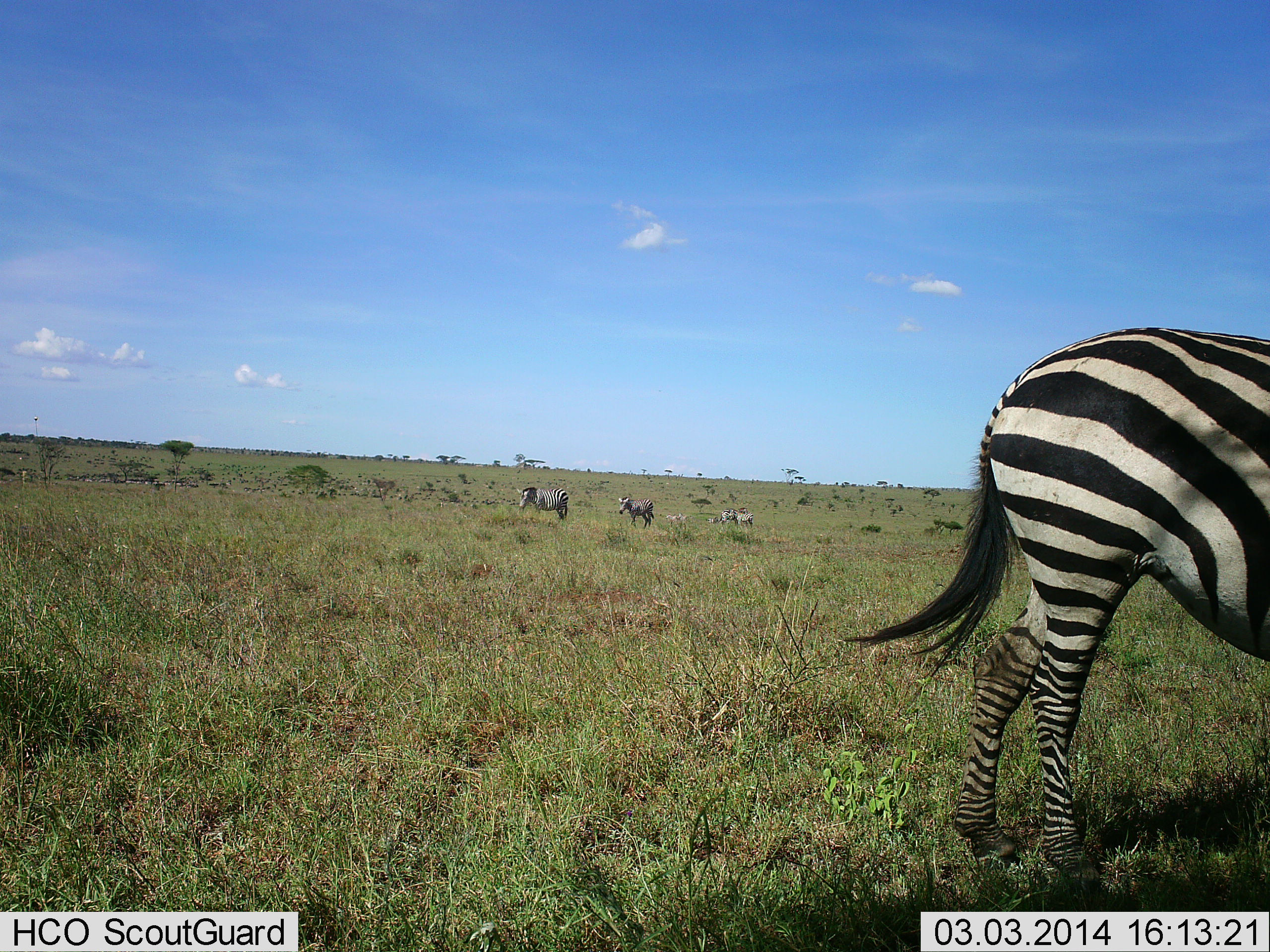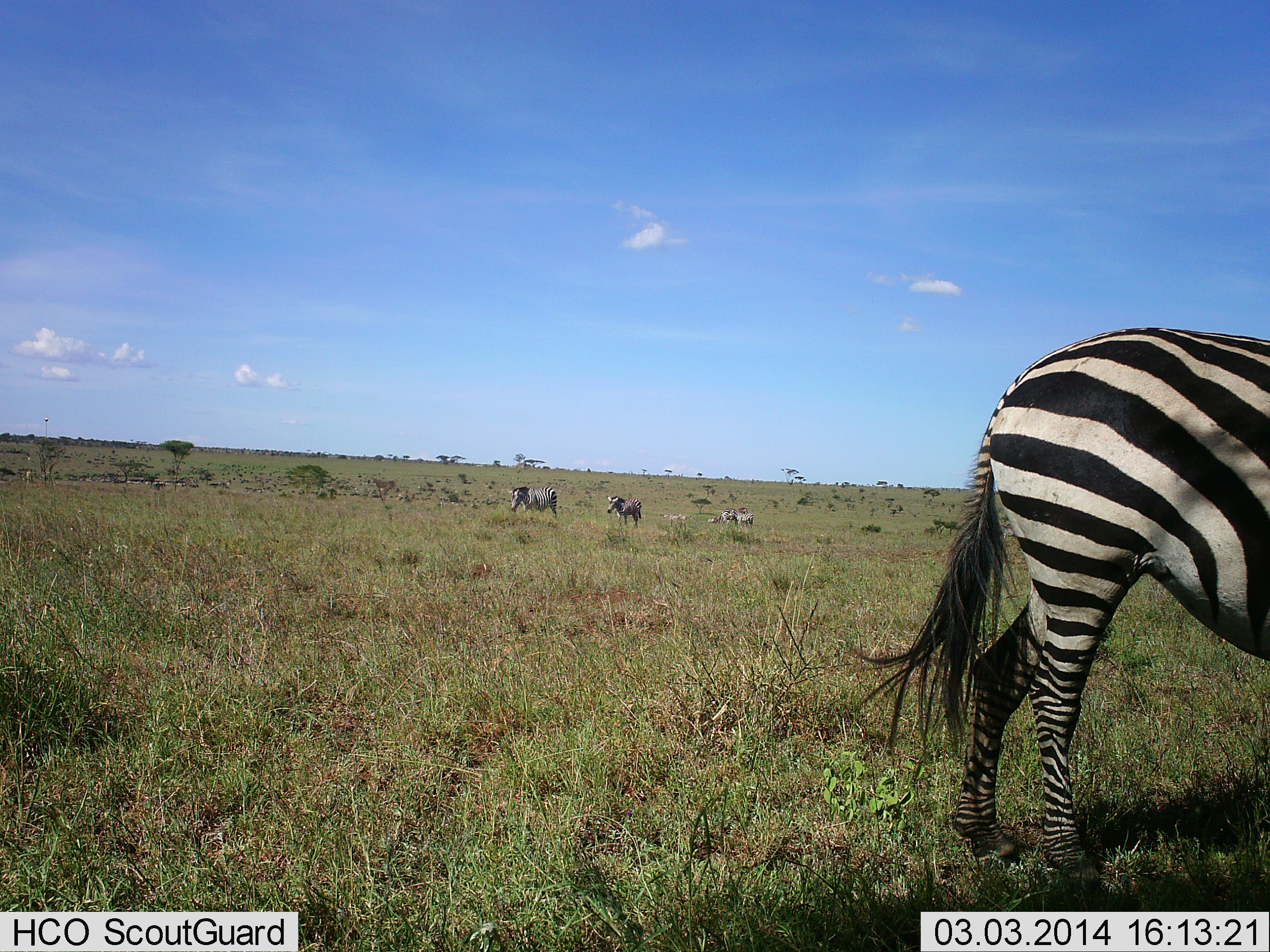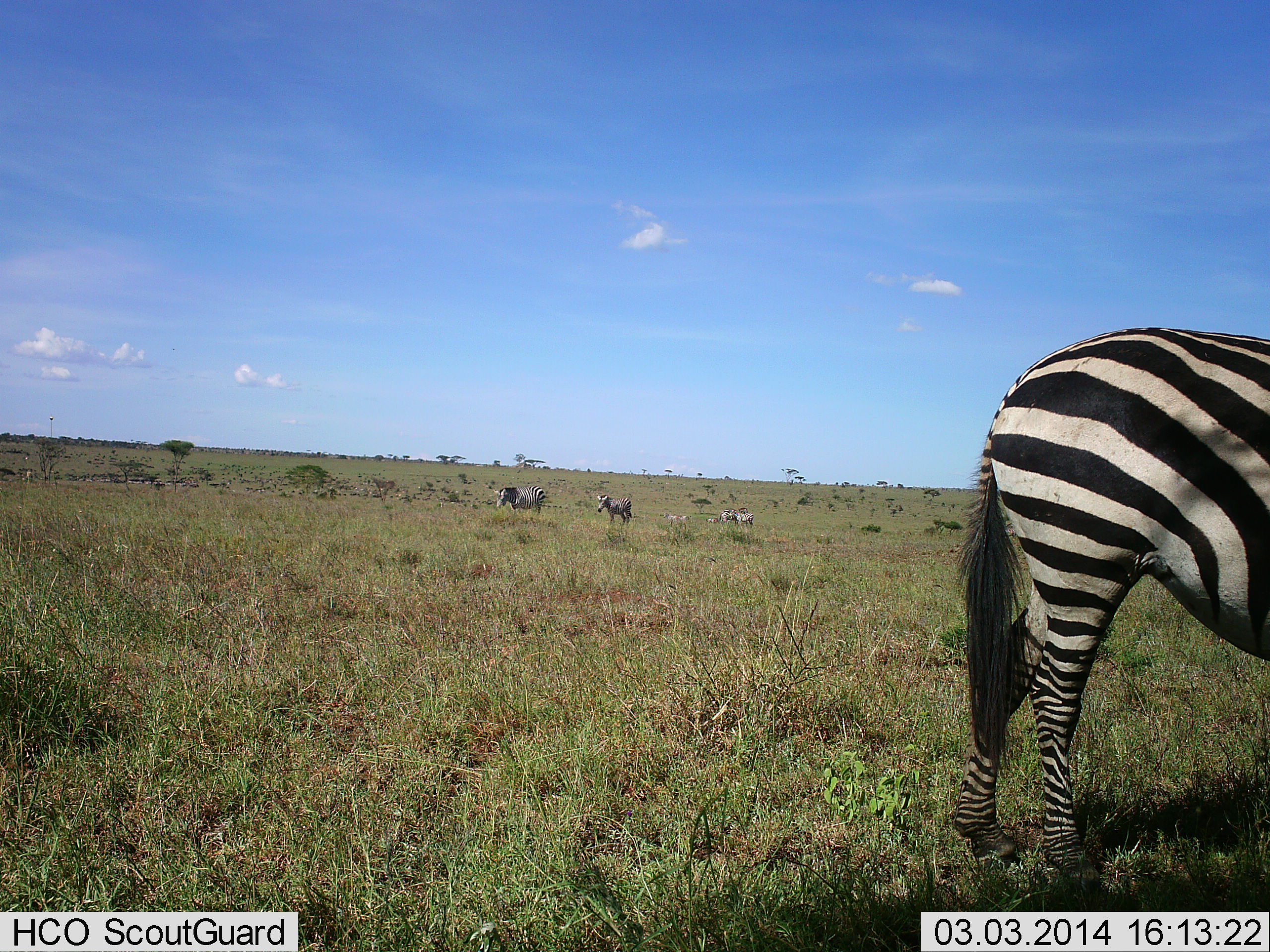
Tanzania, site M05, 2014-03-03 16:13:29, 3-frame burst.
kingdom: Animalia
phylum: Chordata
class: Mammalia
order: Perissodactyla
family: Equidae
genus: Equus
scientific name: Equus quagga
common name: plains zebra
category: zebra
Zebra (plains zebra) (Equus quagga), count 5. Behavior (volunteer vote fractions): standing 70%, resting 10%, moving 90%, interacting 0%. Young present (vote fraction): 10%. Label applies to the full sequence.